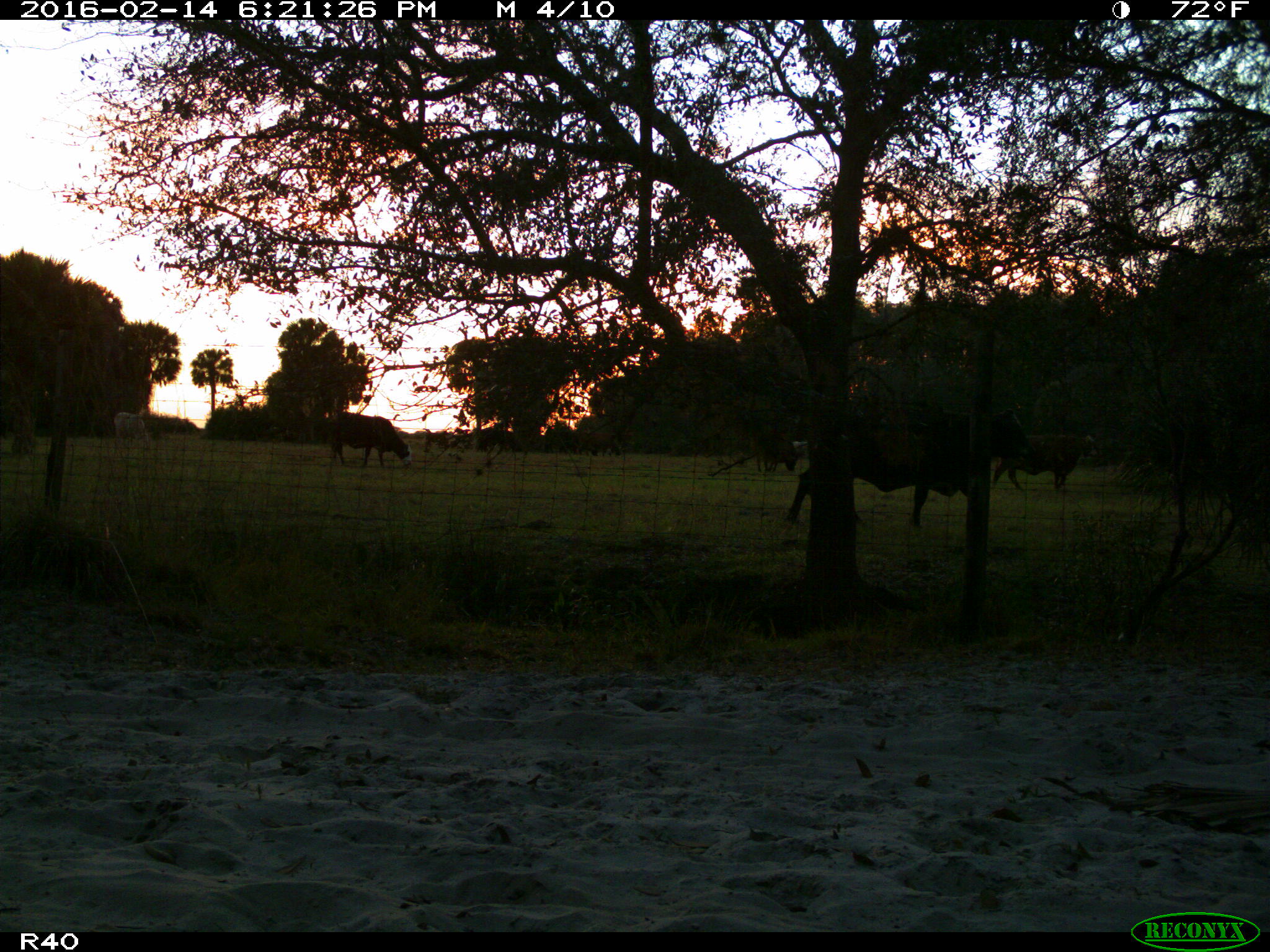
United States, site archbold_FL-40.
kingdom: Animalia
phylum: Chordata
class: Mammalia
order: Artiodactyla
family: Bovidae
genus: Bos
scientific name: Bos taurus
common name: domestic cow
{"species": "Bos taurus (domestic cow)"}